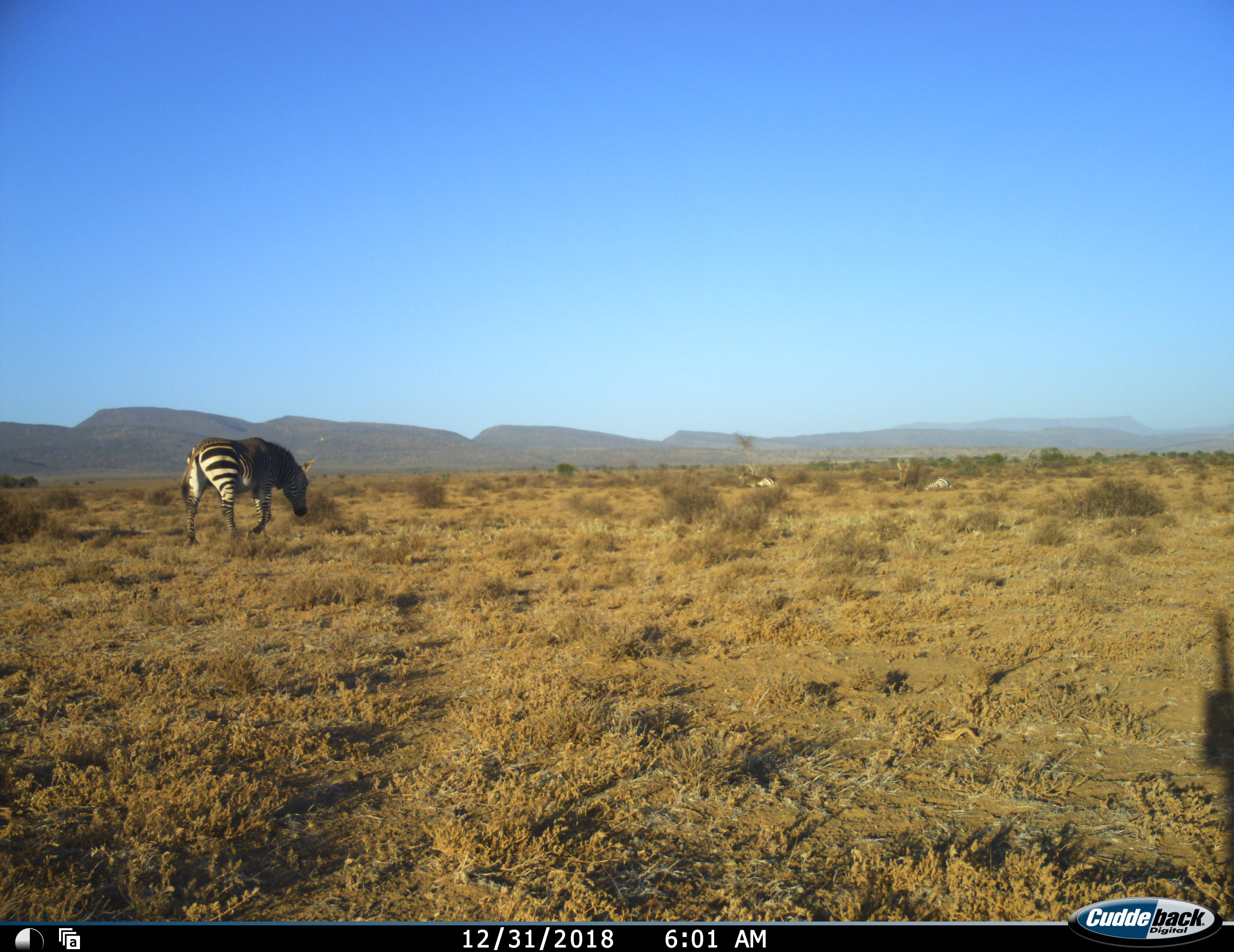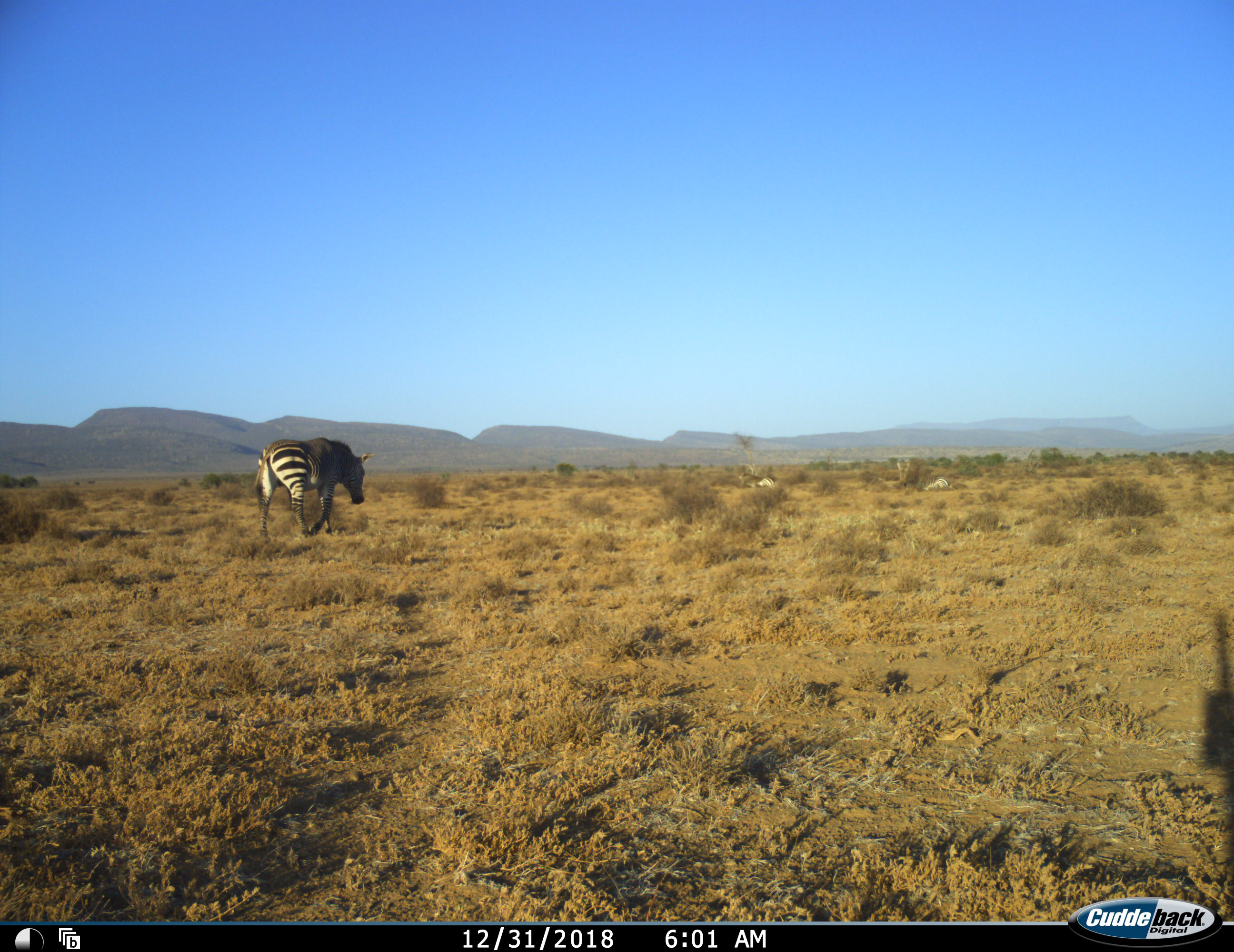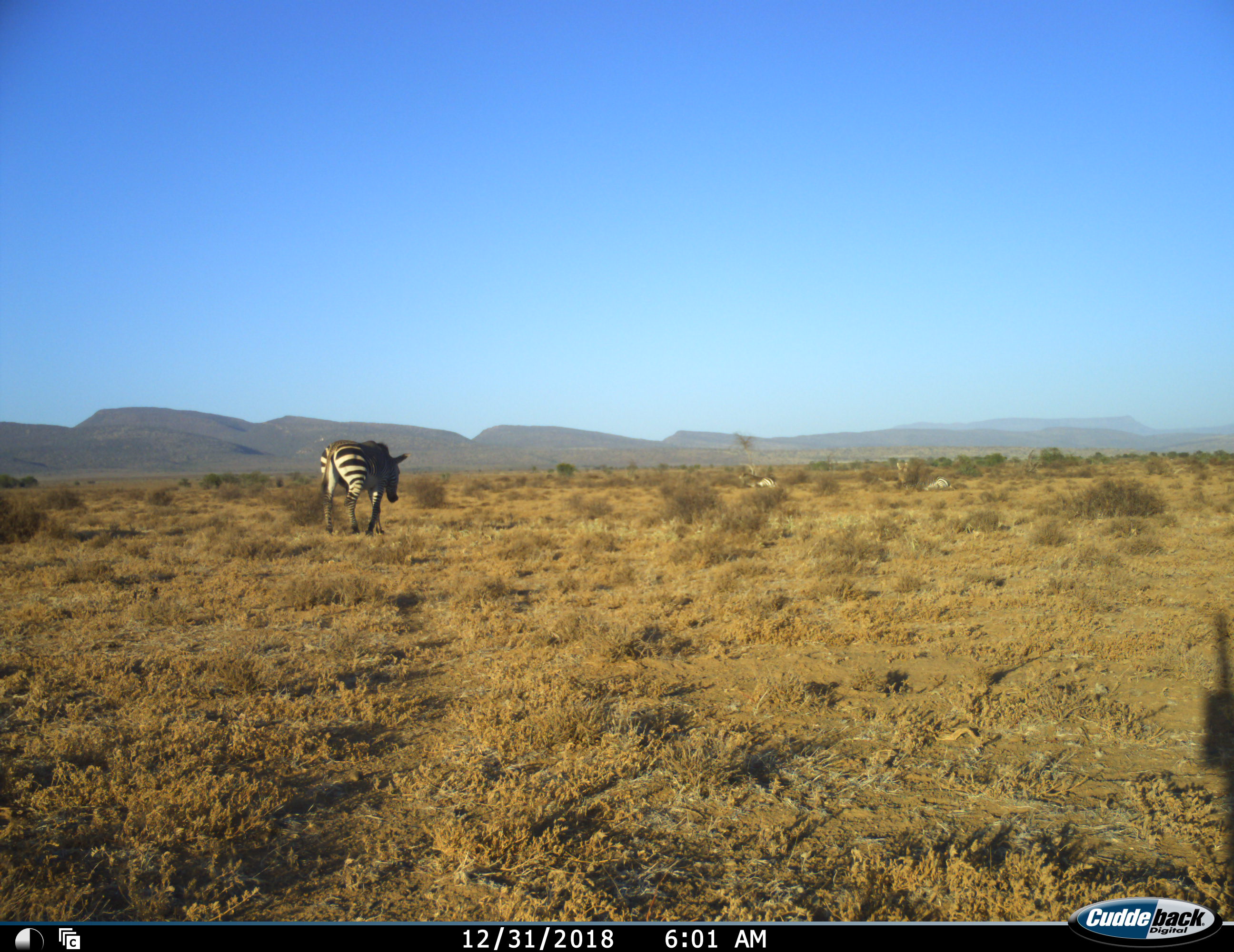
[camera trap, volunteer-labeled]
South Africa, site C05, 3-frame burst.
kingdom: Animalia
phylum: Chordata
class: Mammalia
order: Perissodactyla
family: Equidae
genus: Equus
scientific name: Equus zebra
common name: mountain zebra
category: zebramountain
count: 1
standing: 30%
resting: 20%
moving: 70%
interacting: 0%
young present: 0%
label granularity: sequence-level